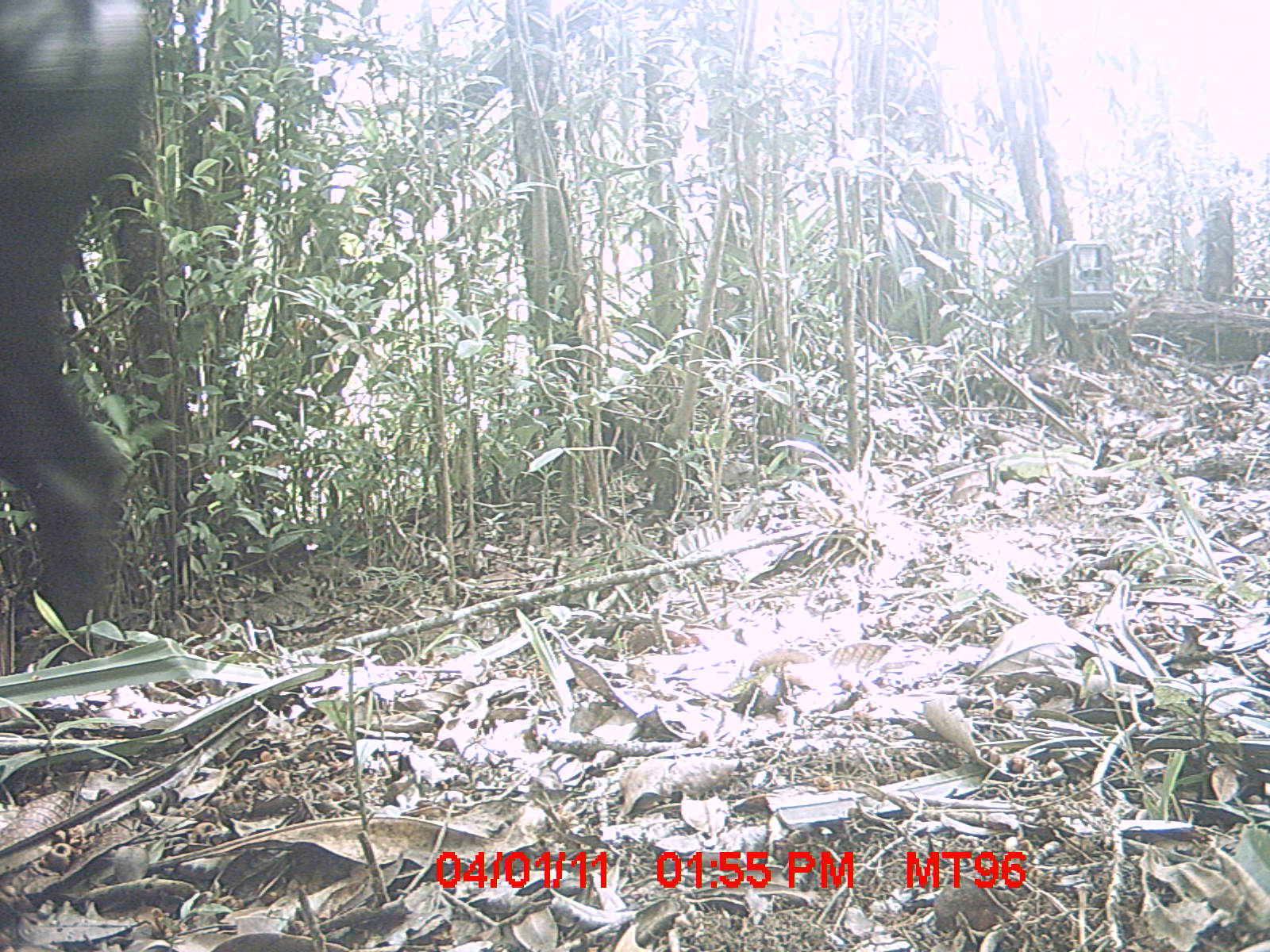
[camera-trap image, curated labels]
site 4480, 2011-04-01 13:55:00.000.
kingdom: Animalia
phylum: Chordata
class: Mammalia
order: Artiodactyla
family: Bovidae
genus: Bos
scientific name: Bos taurus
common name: domestic cattle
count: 1